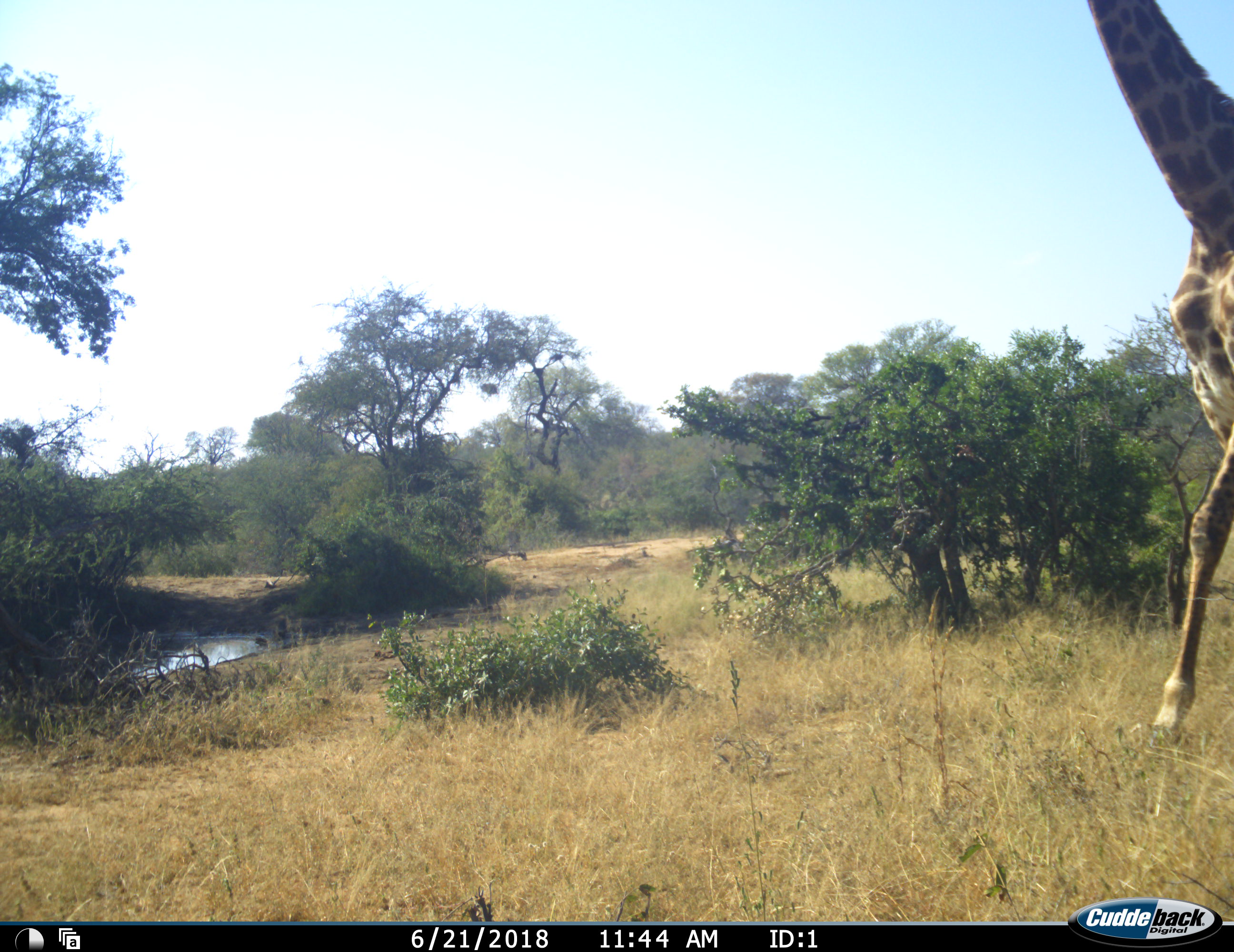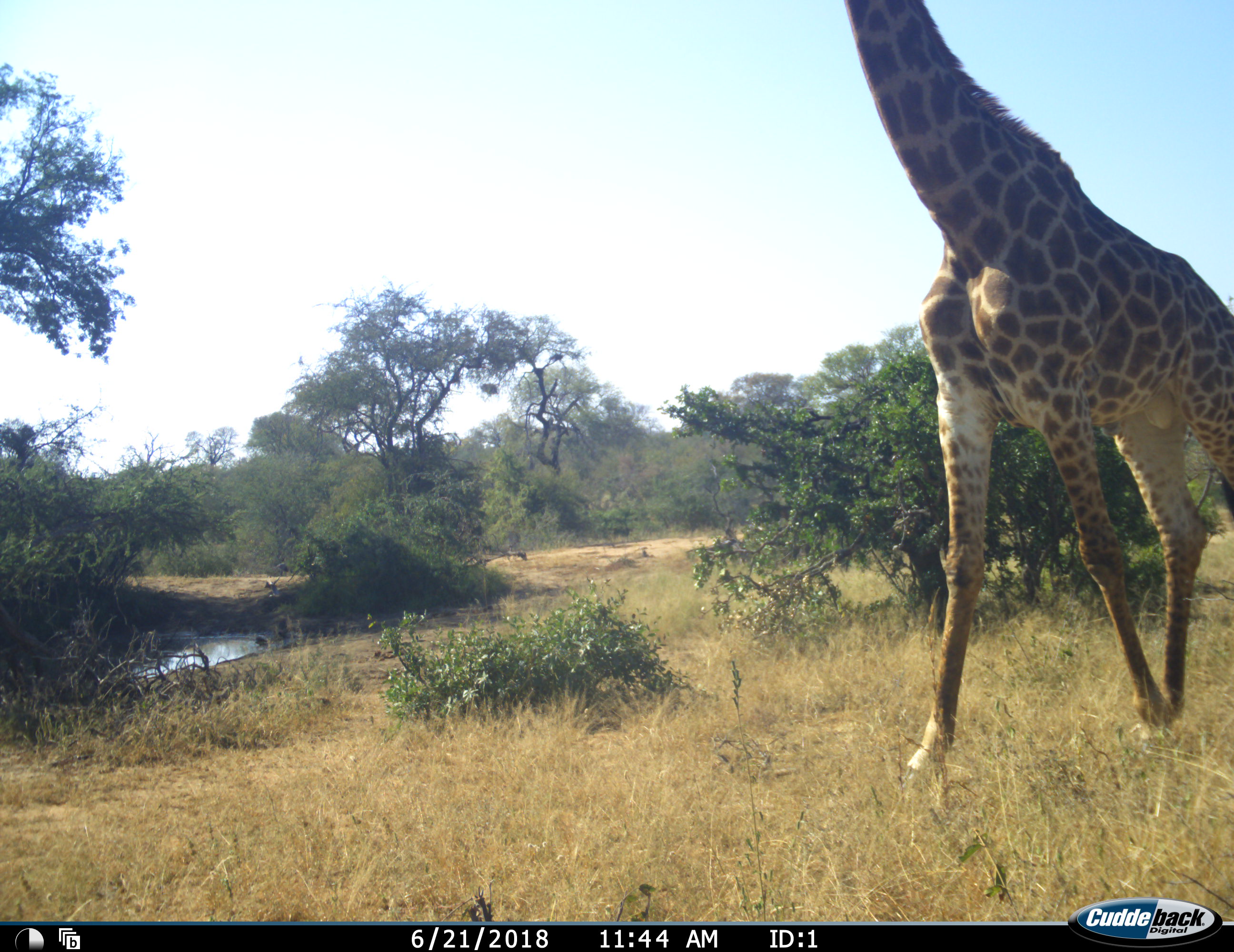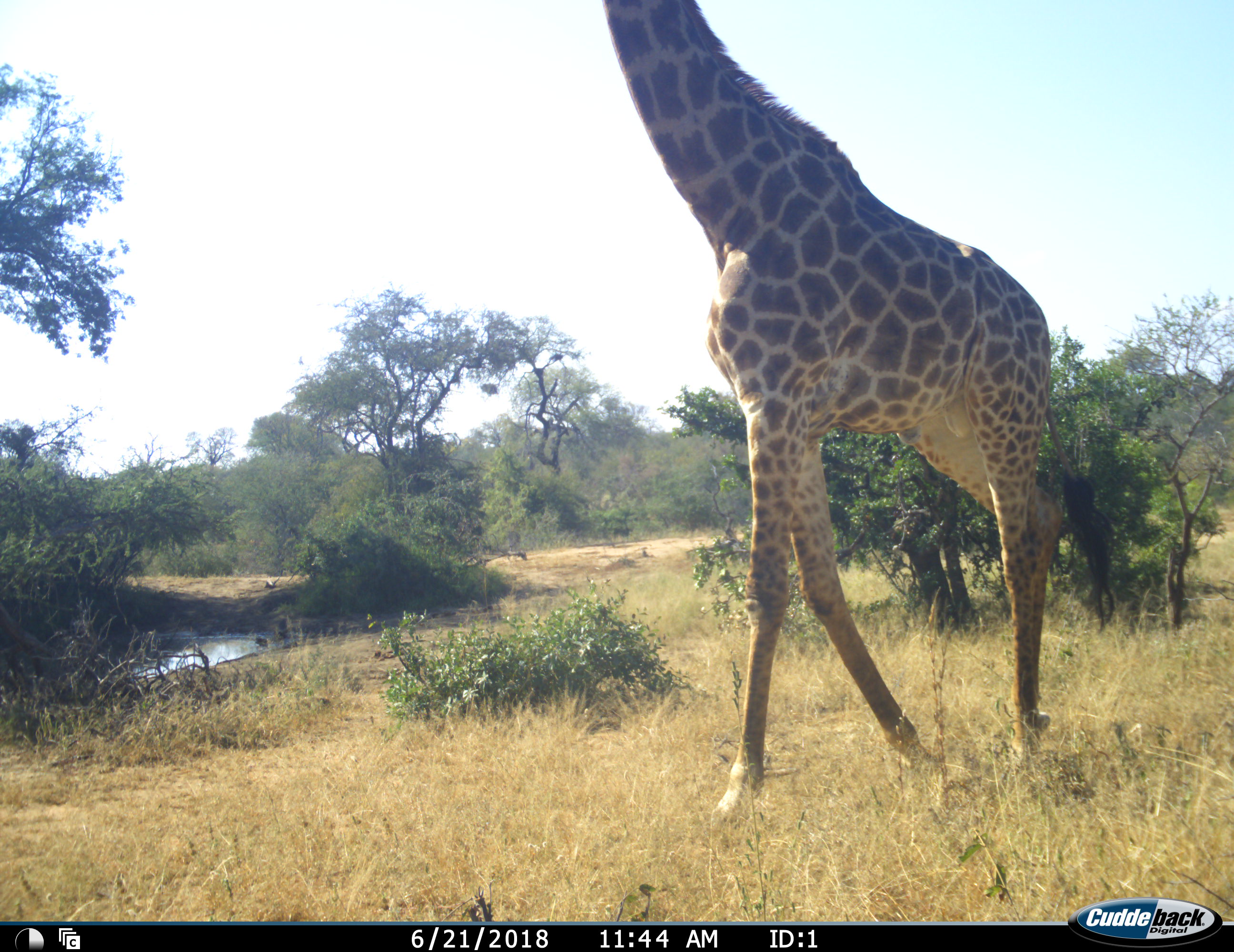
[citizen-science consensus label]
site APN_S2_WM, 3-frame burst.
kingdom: Animalia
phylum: Chordata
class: Mammalia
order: Artiodactyla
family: Giraffidae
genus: Giraffa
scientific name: Giraffa camelopardalis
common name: giraffe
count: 1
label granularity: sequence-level